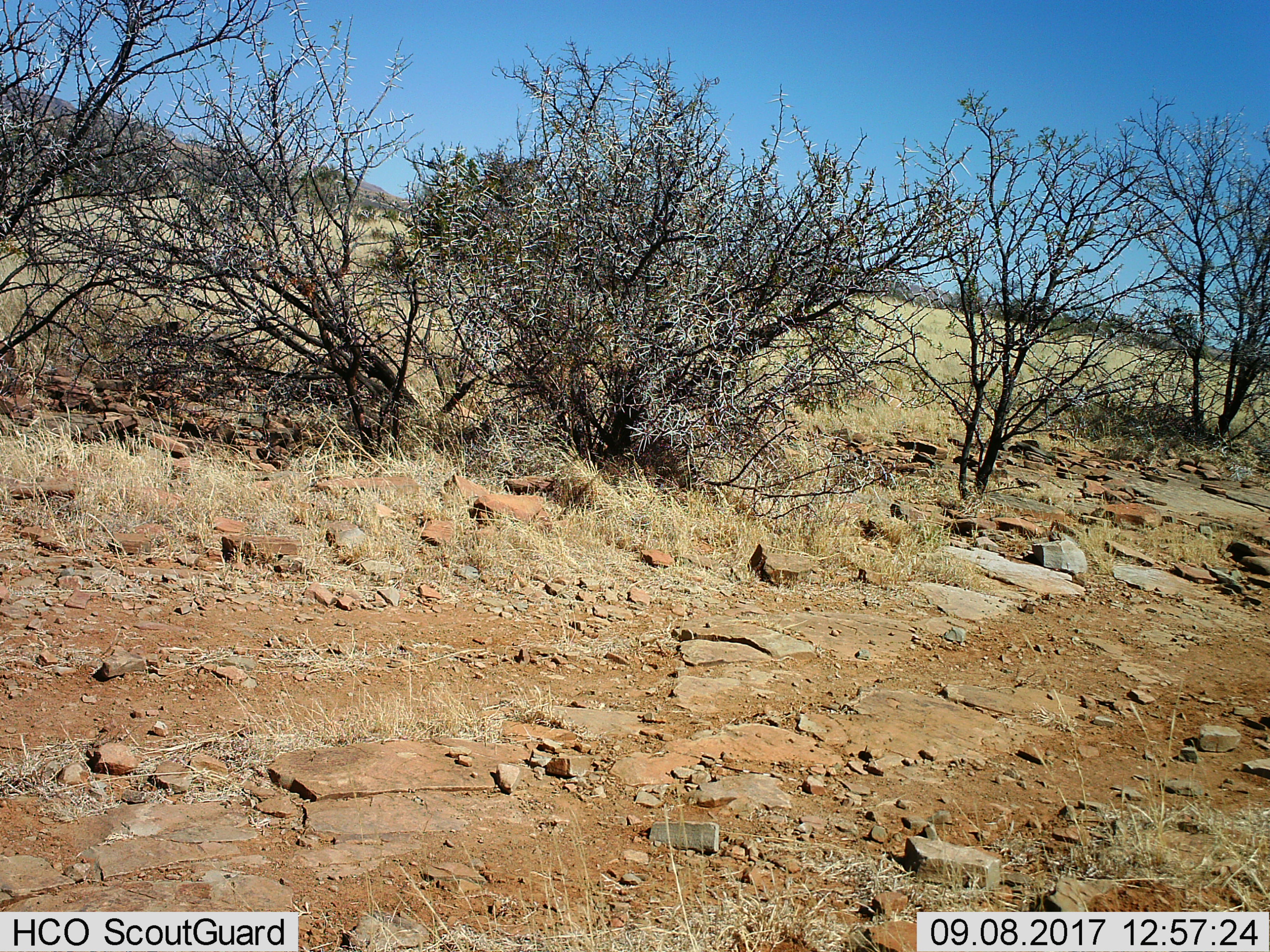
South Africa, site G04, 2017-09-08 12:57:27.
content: no animal present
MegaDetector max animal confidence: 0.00